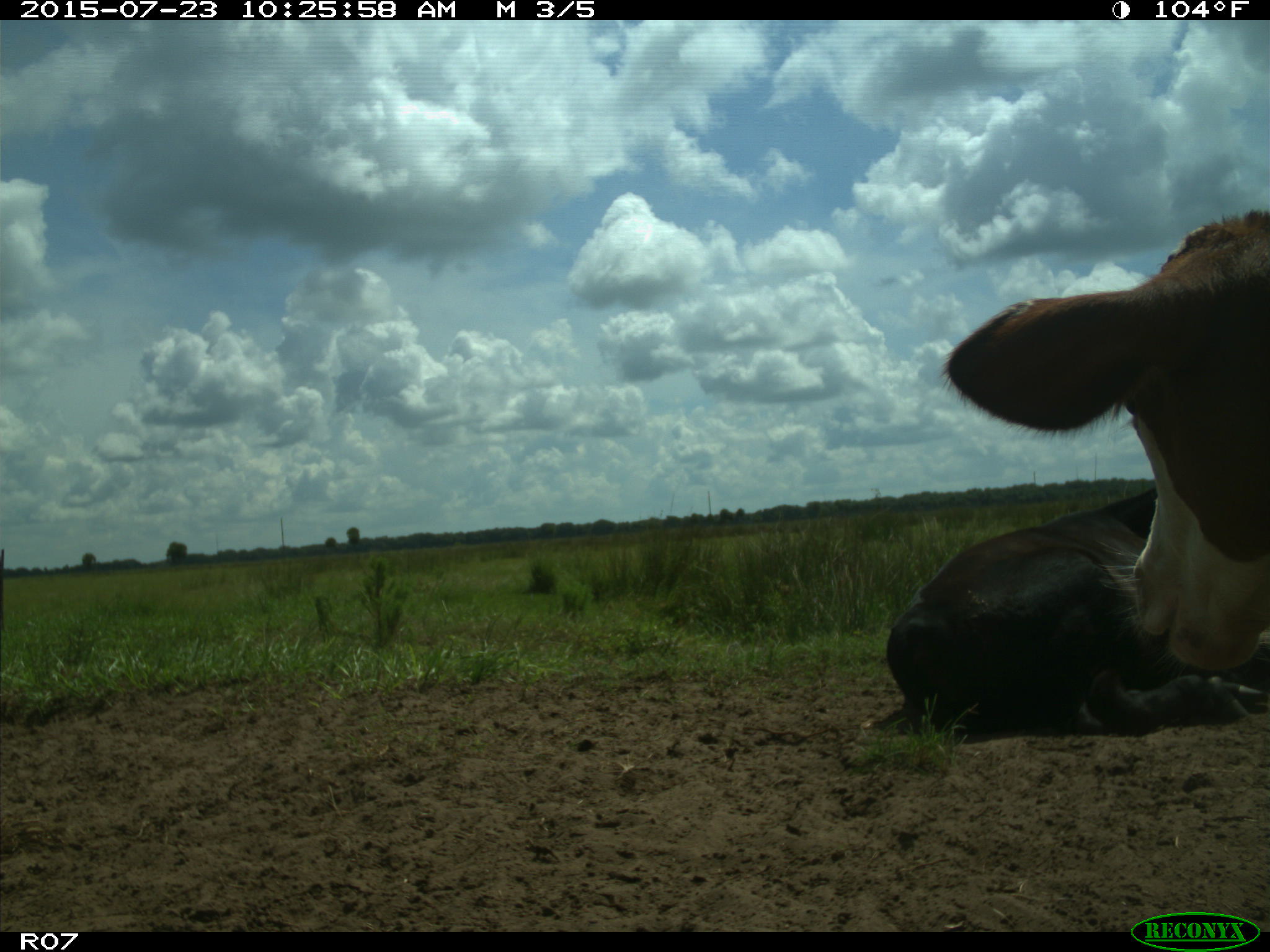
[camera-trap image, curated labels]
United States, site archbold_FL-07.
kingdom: Animalia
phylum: Chordata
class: Mammalia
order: Artiodactyla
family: Bovidae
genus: Bos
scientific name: Bos taurus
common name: domestic cow